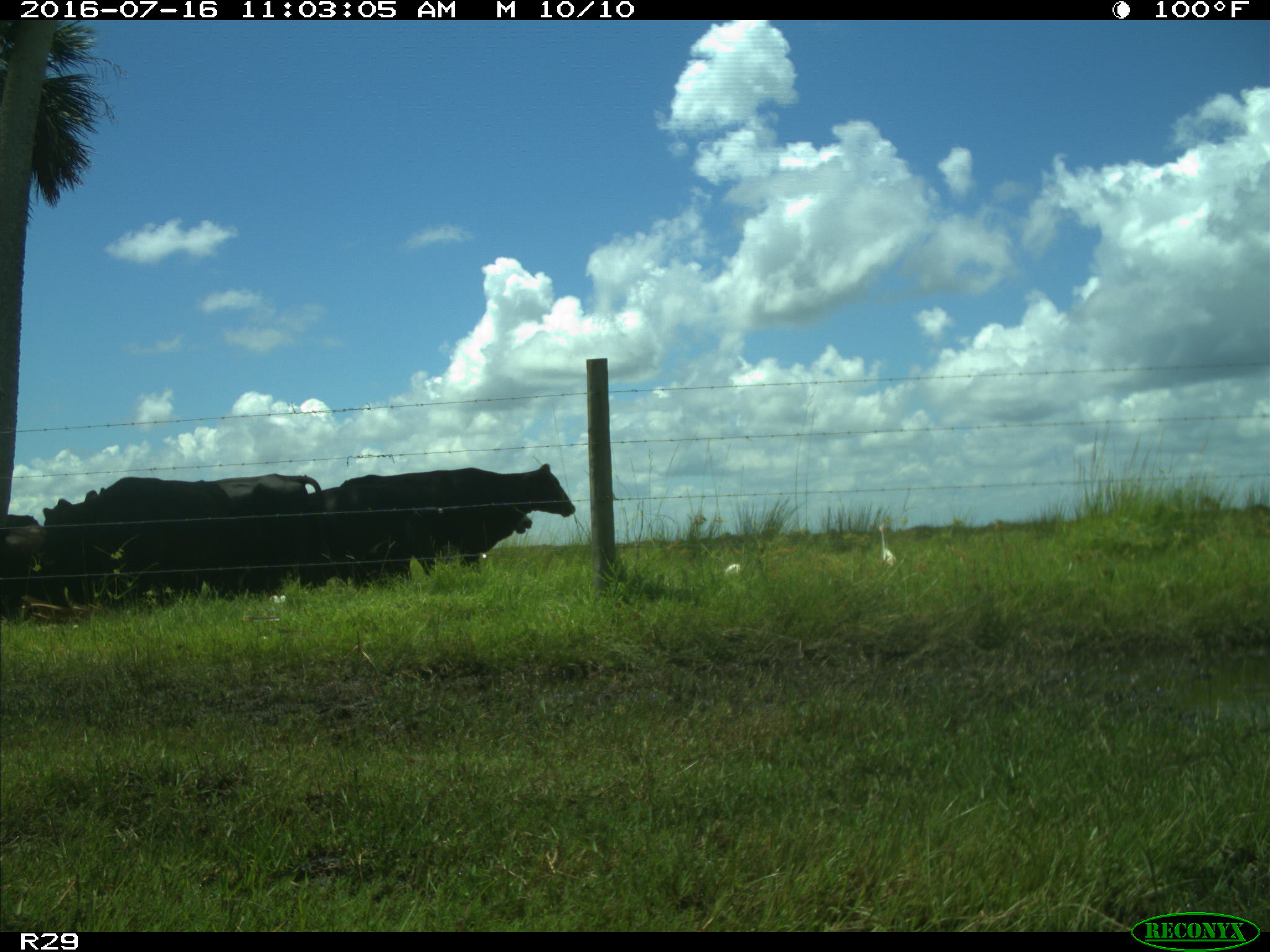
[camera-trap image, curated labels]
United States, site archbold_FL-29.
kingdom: Animalia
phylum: Chordata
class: Mammalia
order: Artiodactyla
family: Bovidae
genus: Bos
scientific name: Bos taurus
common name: domestic cow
Bos taurus (domestic cow).